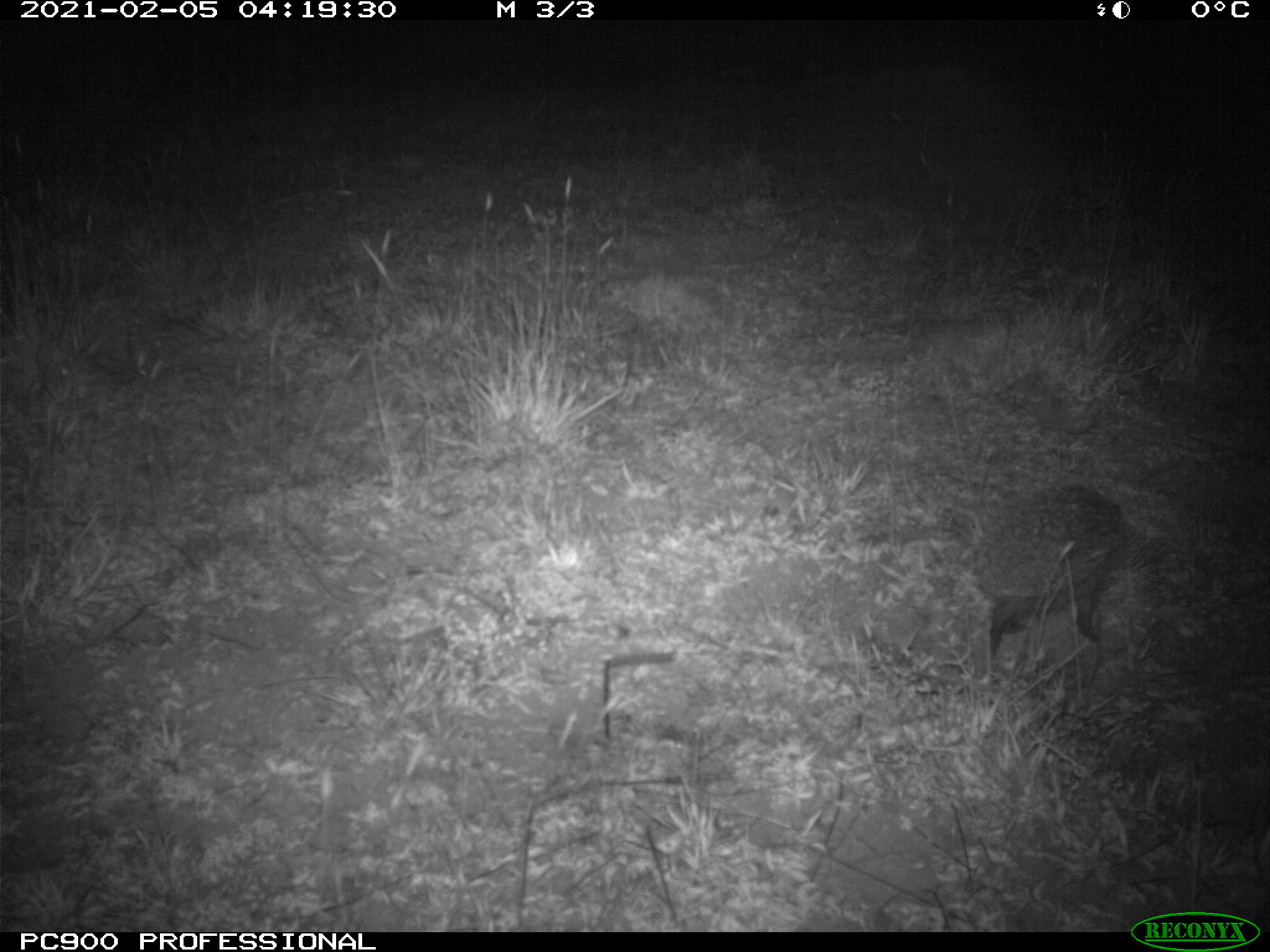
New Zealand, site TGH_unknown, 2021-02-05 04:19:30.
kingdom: Animalia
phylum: Chordata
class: Mammalia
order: Eulipotyphla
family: Erinaceidae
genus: Erinaceus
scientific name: Erinaceus europaeus europaeus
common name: european hedgehog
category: hedgehog